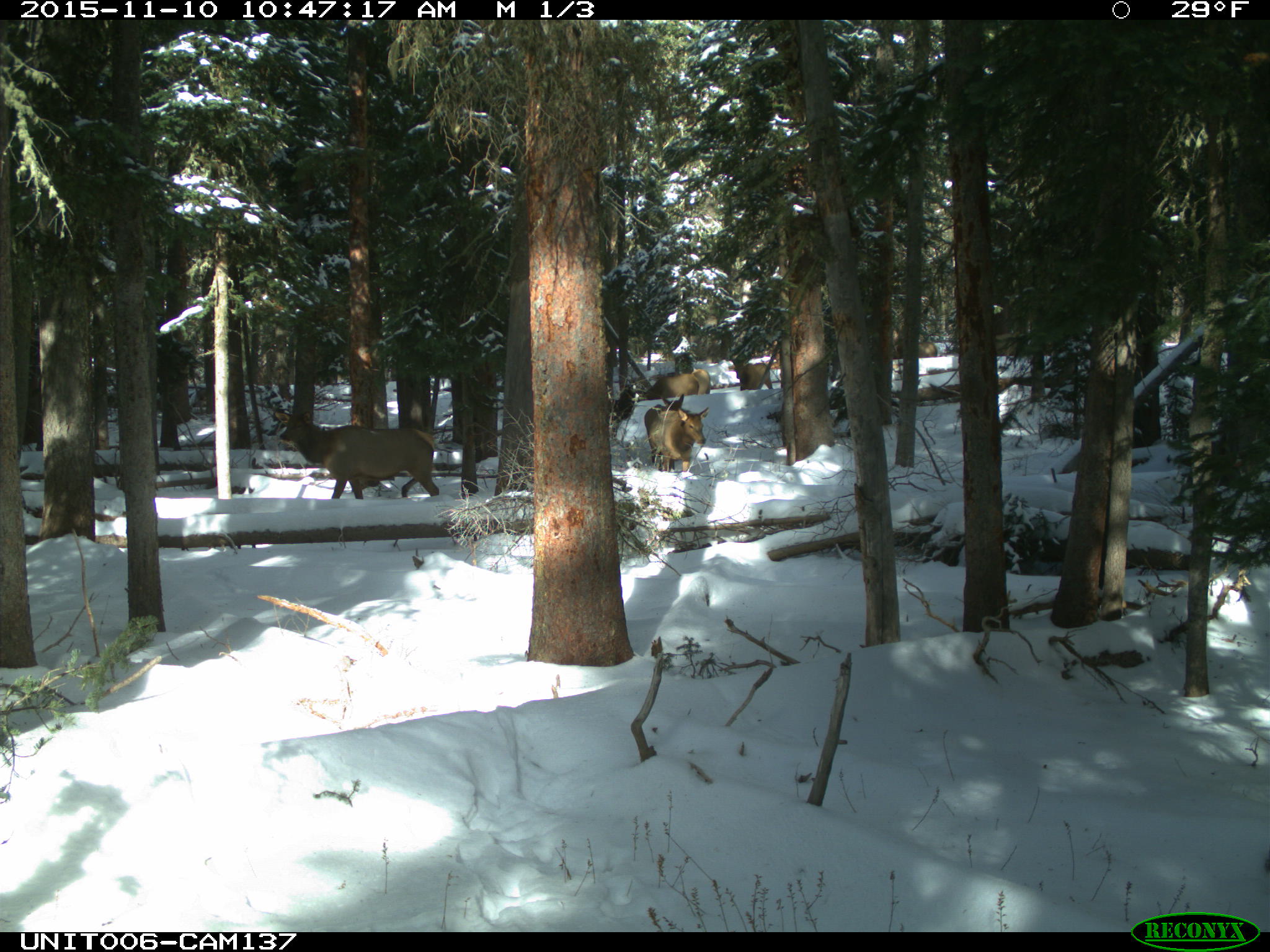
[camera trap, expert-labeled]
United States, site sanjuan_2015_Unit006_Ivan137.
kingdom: Animalia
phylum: Chordata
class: Mammalia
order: Artiodactyla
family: Cervidae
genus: Cervus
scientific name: Cervus elaphus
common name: red deer